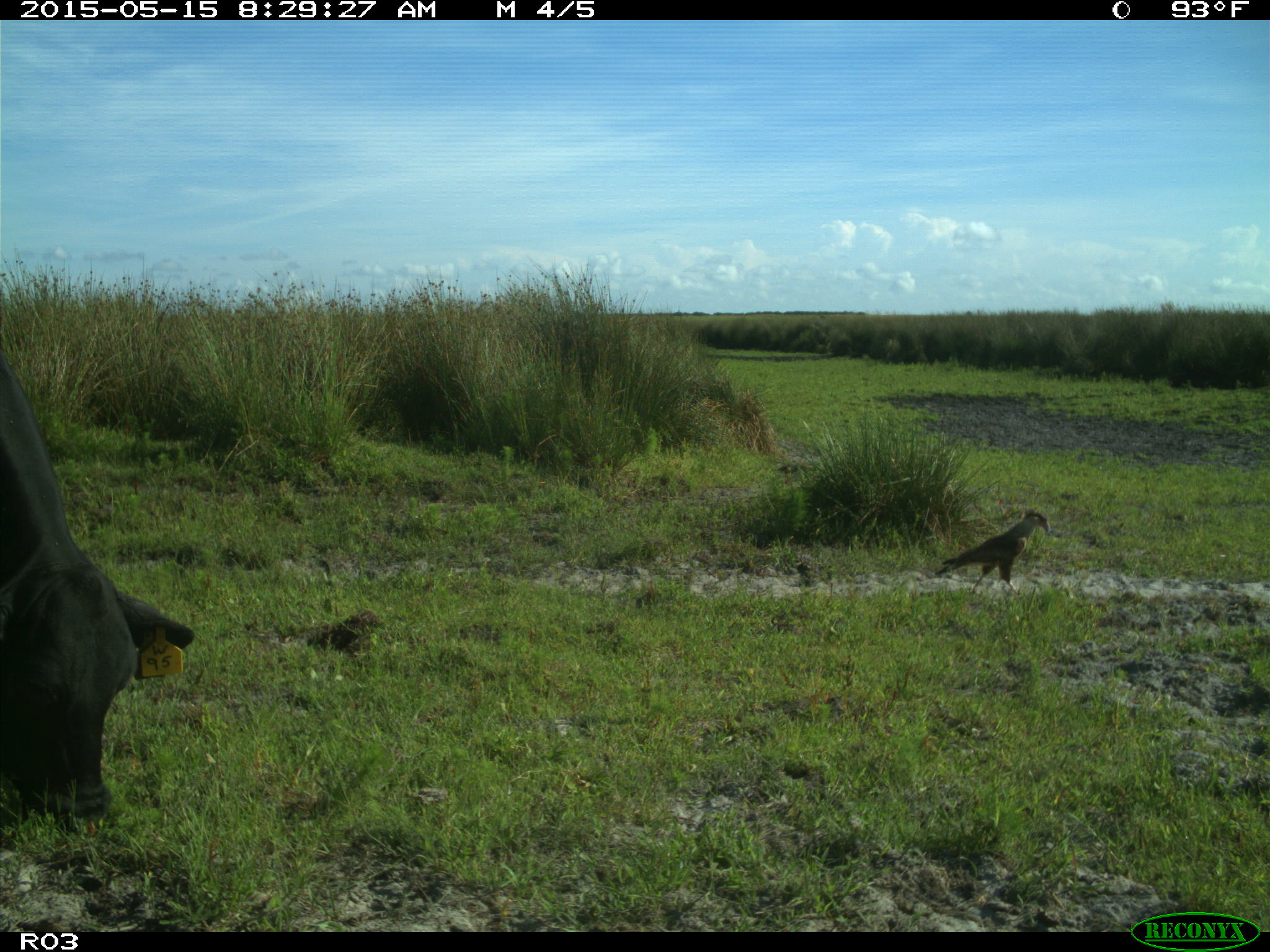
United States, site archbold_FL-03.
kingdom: Animalia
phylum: Chordata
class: Mammalia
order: Artiodactyla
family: Bovidae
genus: Bos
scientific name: Bos taurus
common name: domestic cow